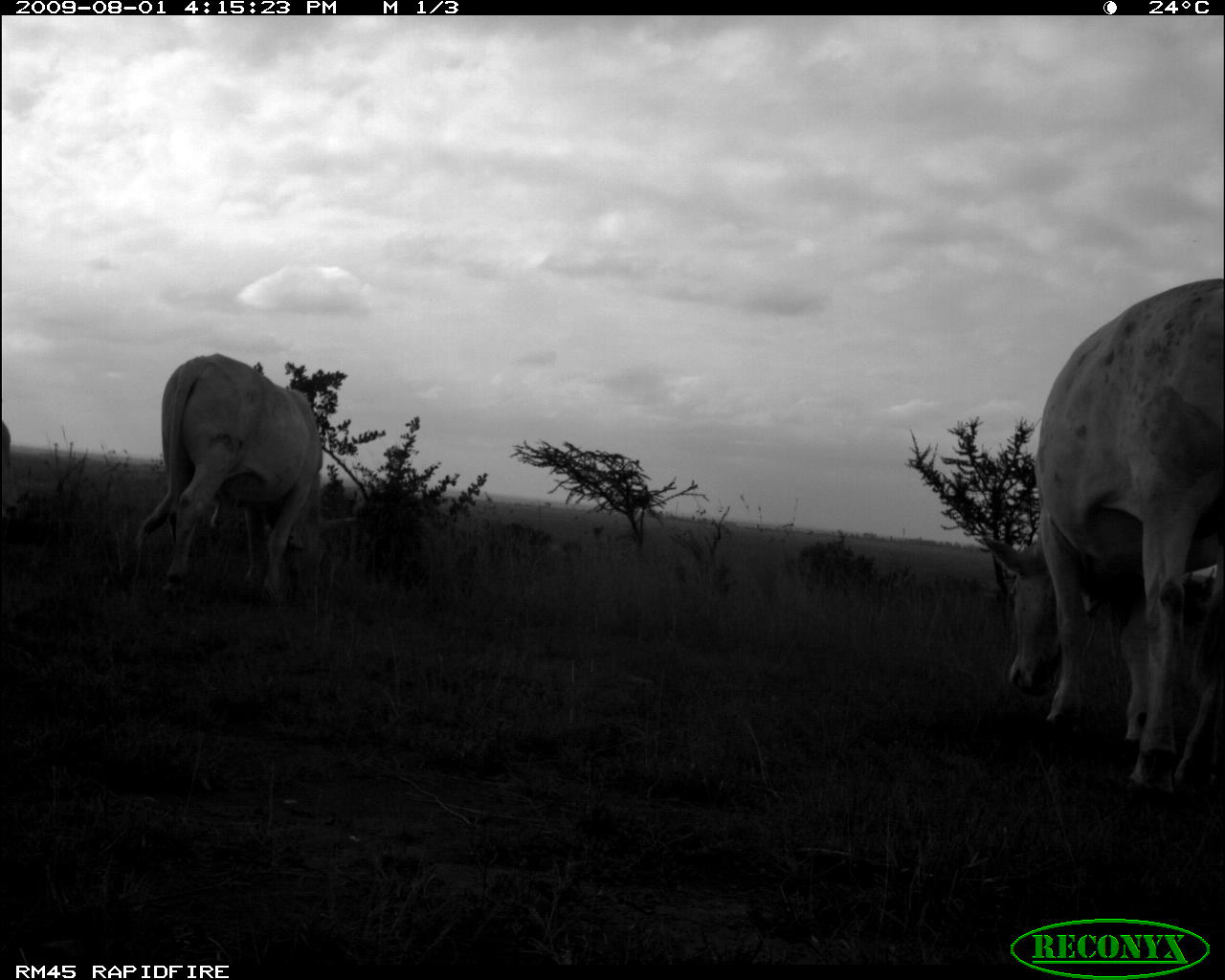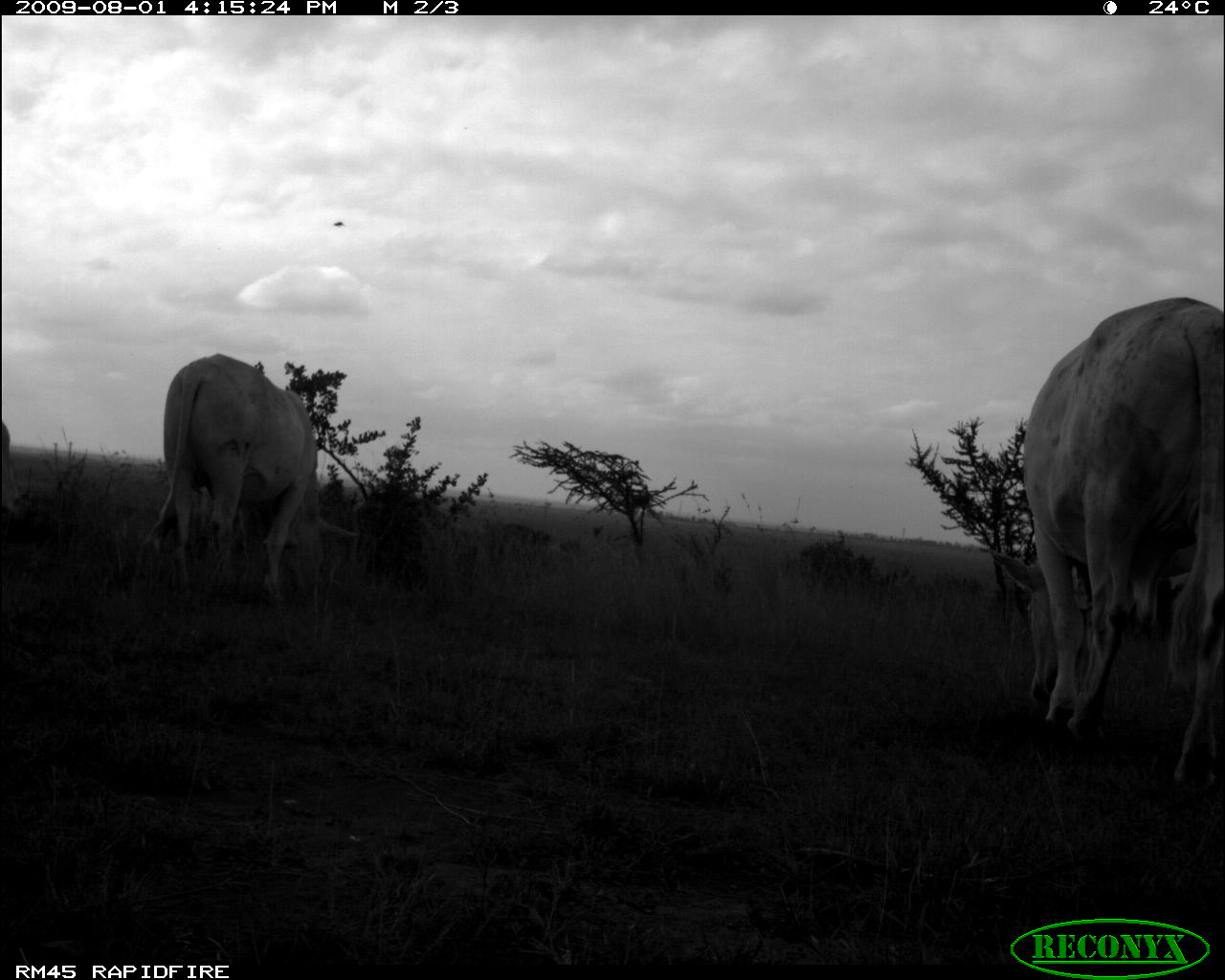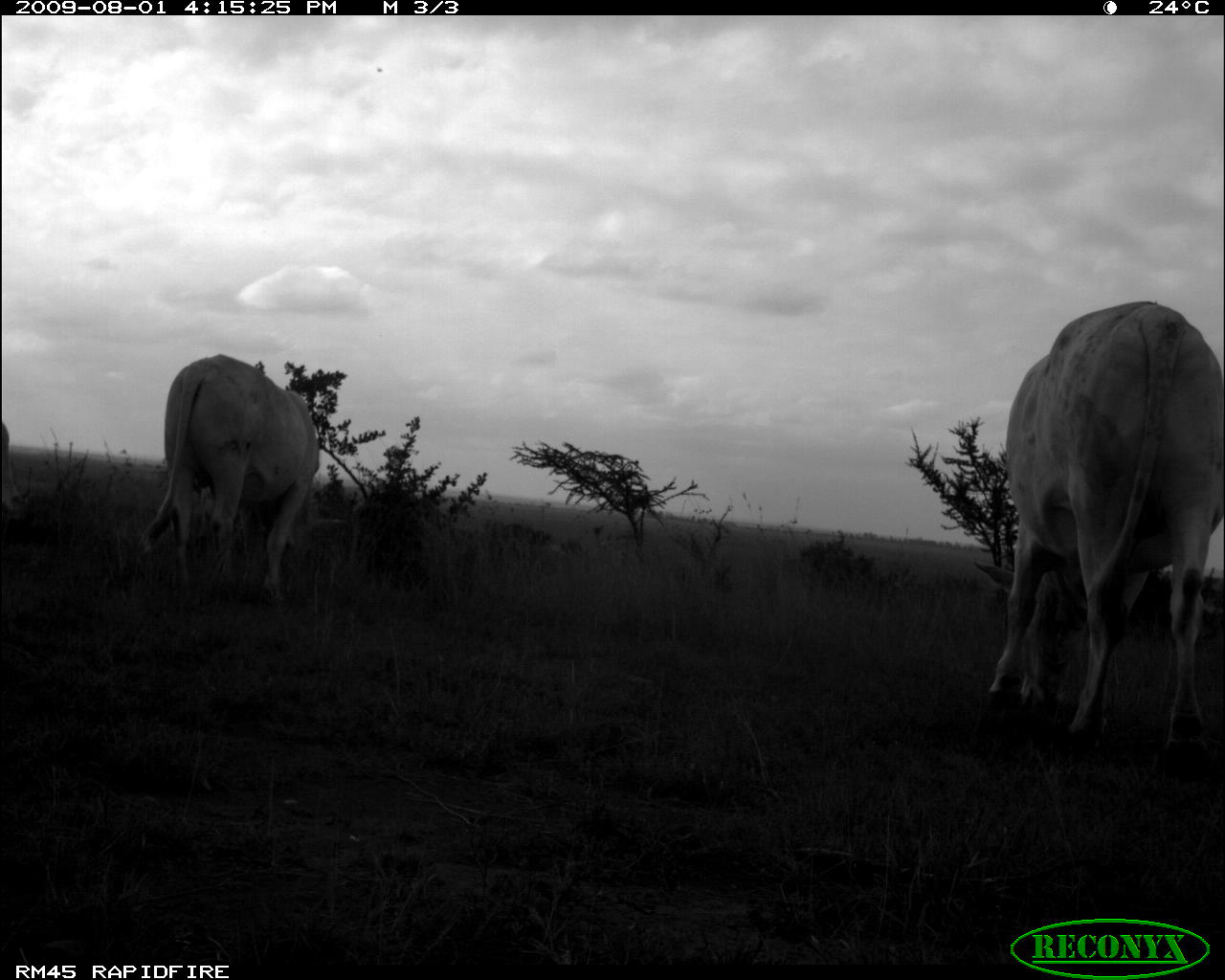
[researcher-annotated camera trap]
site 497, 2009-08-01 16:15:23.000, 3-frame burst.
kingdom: Animalia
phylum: Chordata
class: Mammalia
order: Artiodactyla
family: Bovidae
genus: Tragelaphus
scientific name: Tragelaphus oryx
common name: eland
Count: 2.